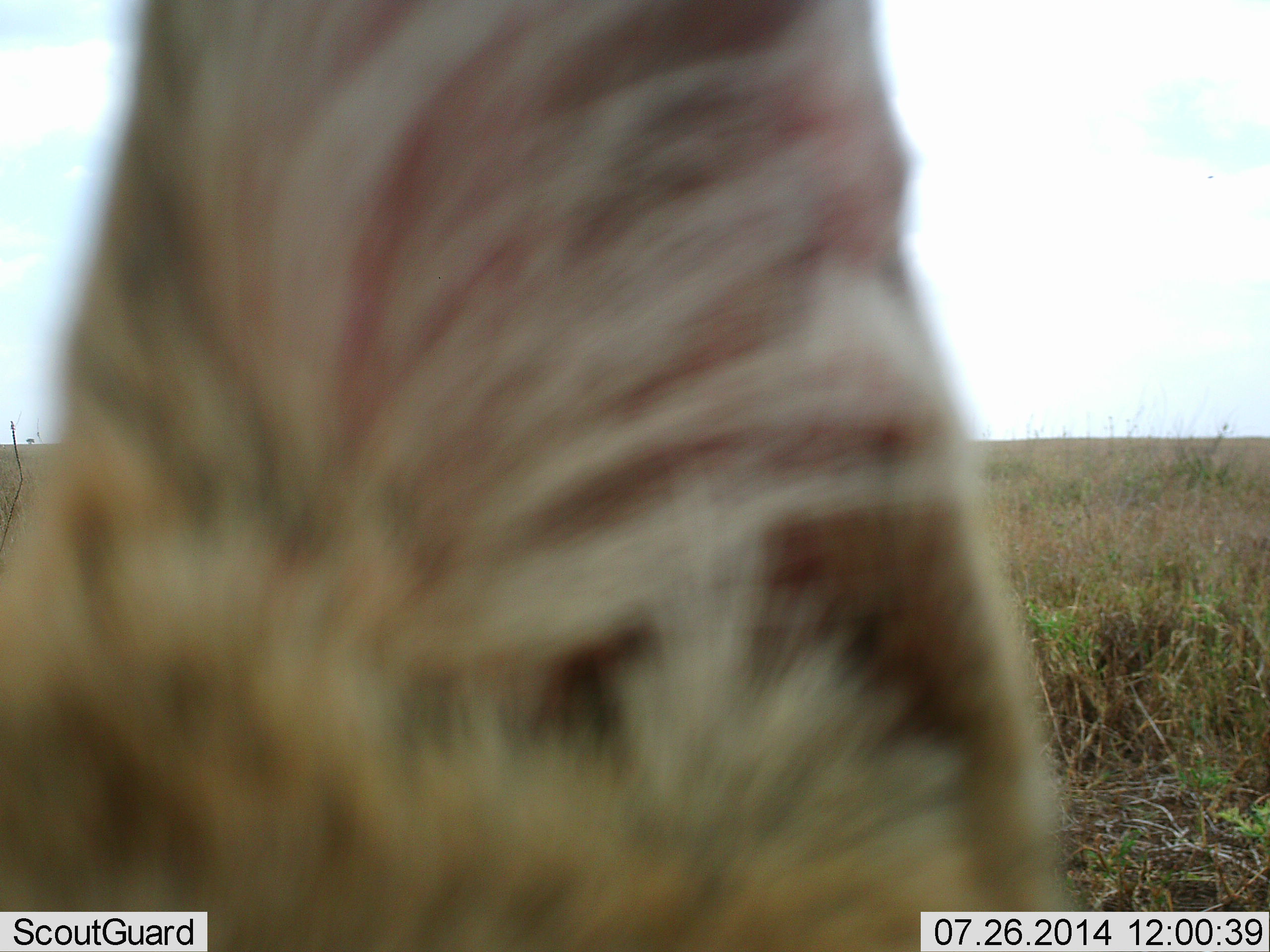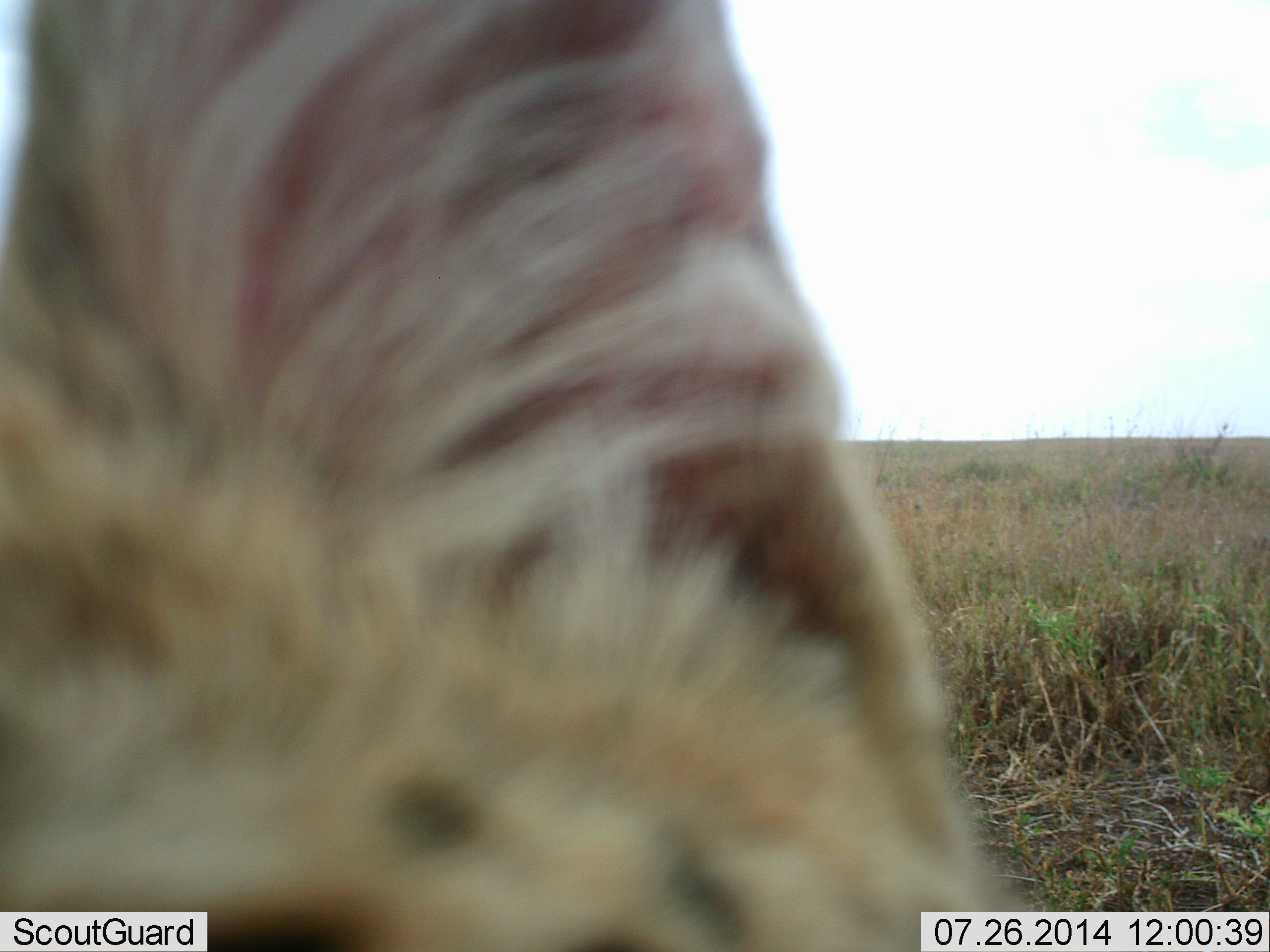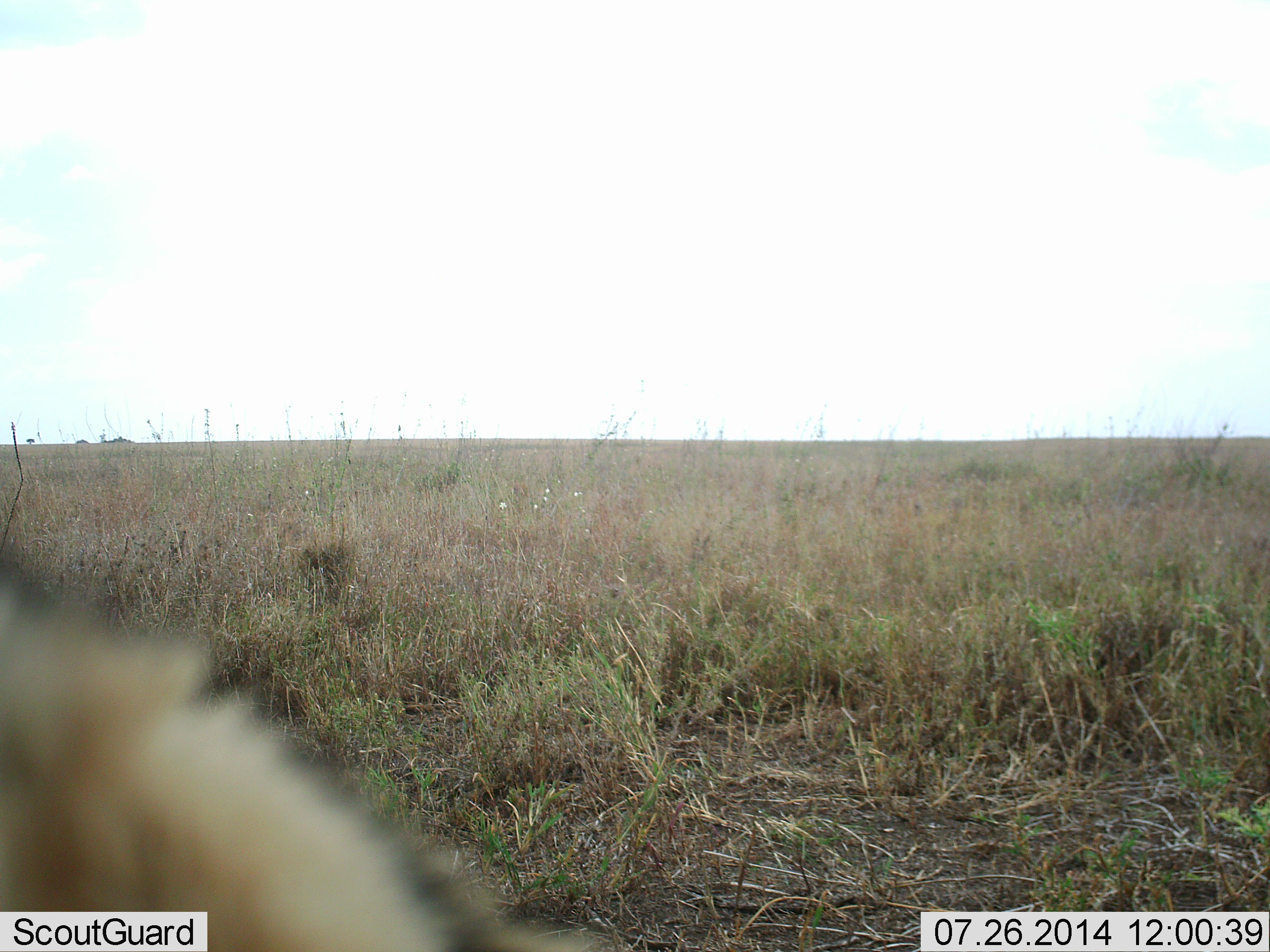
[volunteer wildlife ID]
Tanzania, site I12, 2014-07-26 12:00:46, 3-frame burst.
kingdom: Animalia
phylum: Chordata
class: Mammalia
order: Carnivora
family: Felidae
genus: Leptailurus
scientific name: Leptailurus serval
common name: serval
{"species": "serval (Leptailurus serval)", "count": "1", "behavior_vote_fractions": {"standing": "75%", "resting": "0%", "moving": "25%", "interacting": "0%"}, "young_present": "0%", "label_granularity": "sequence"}